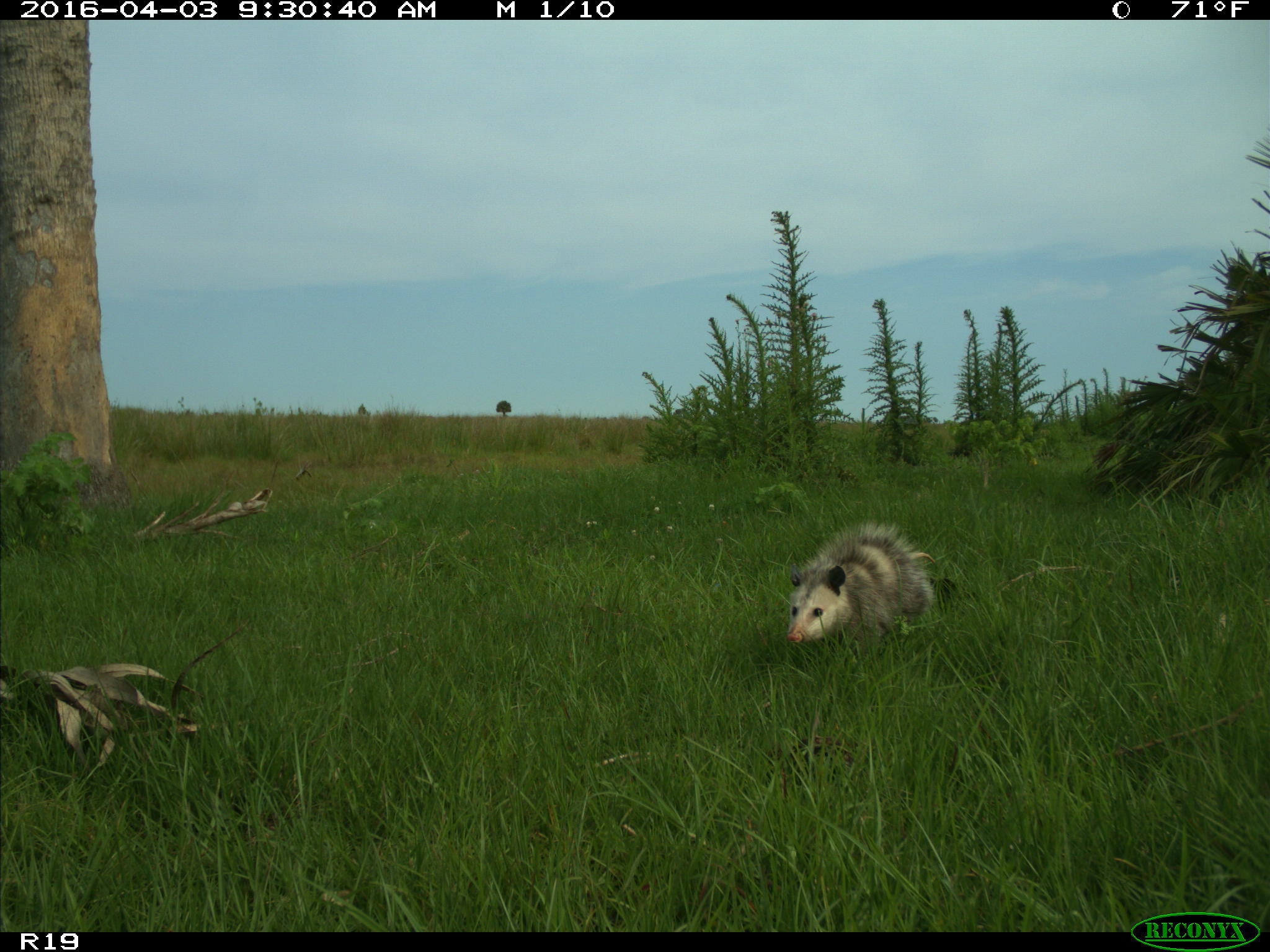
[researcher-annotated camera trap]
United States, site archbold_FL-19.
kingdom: Animalia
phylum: Chordata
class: Mammalia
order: Didelphimorphia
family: Didelphidae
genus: Didelphis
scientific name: Didelphis virginiana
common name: virginia opossum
Didelphis virginiana (virginia opossum).